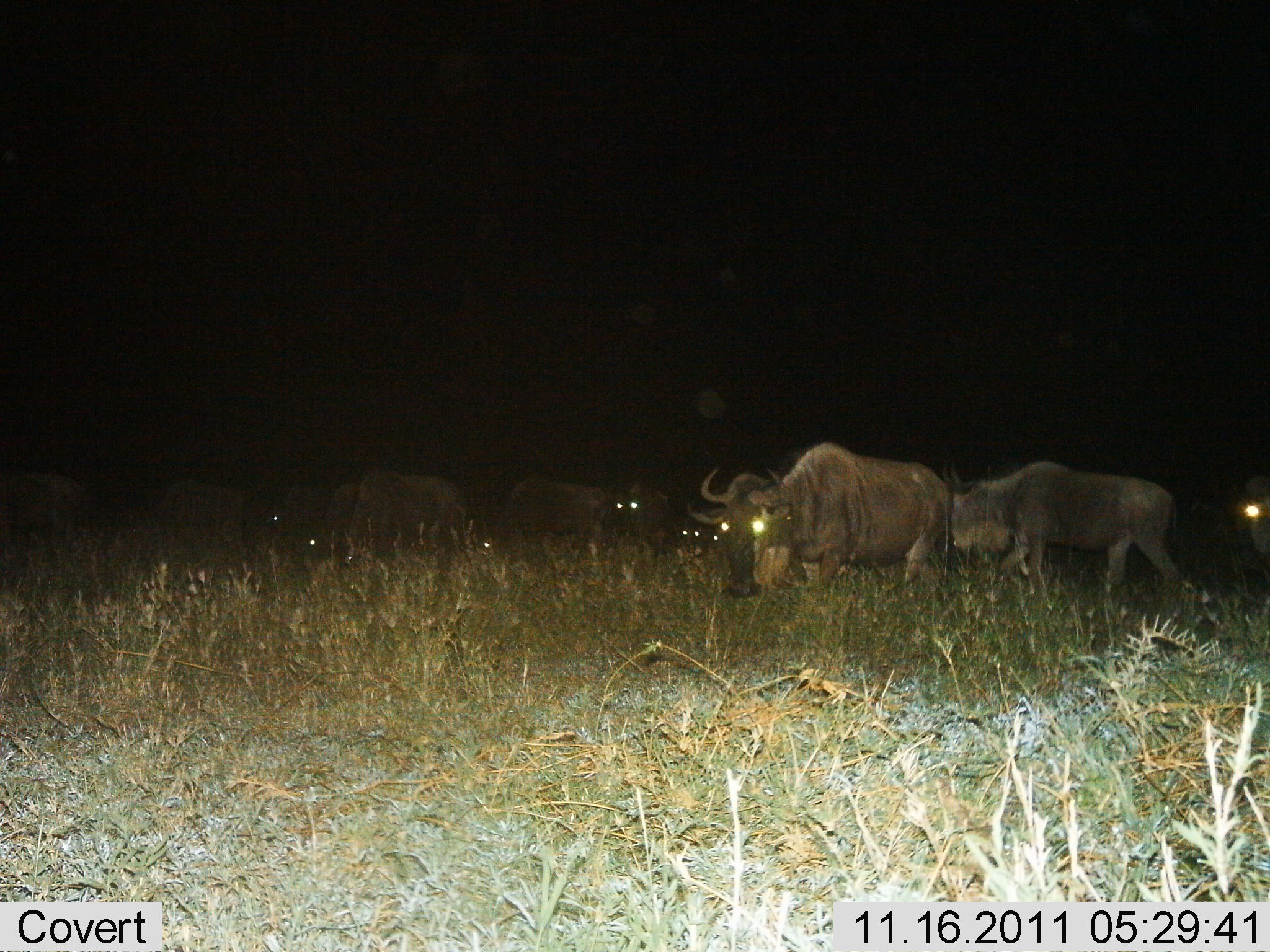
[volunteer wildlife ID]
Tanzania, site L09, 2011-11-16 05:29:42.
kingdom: Animalia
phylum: Chordata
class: Mammalia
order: Artiodactyla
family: Bovidae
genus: Connochaetes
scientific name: Connochaetes taurinus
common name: blue wildebeest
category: wildebeest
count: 10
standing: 53%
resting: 0%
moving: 60%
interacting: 0%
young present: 0%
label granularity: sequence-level